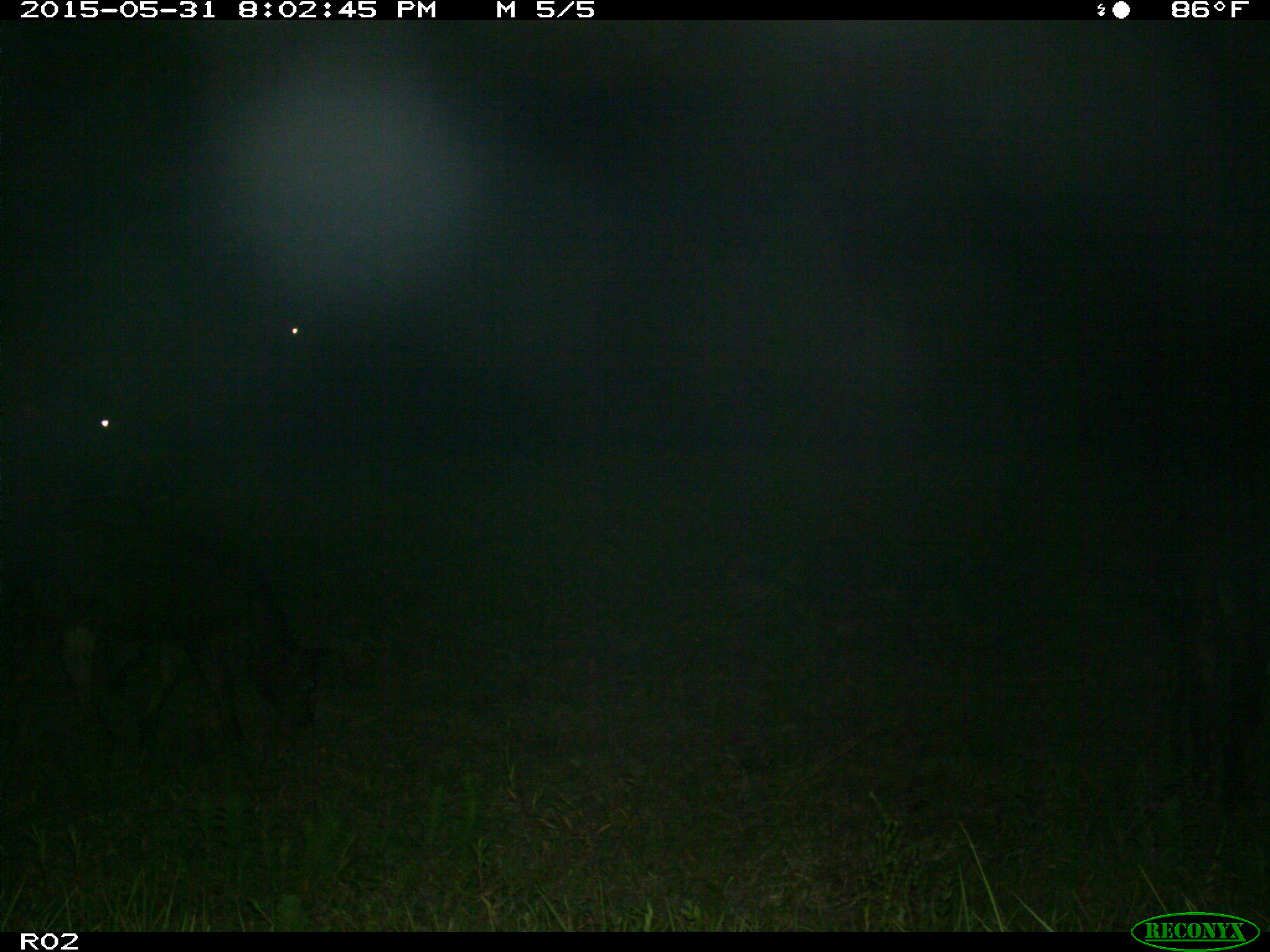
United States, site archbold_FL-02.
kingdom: Animalia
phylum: Chordata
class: Mammalia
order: Artiodactyla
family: Bovidae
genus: Bos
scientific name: Bos taurus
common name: domestic cow